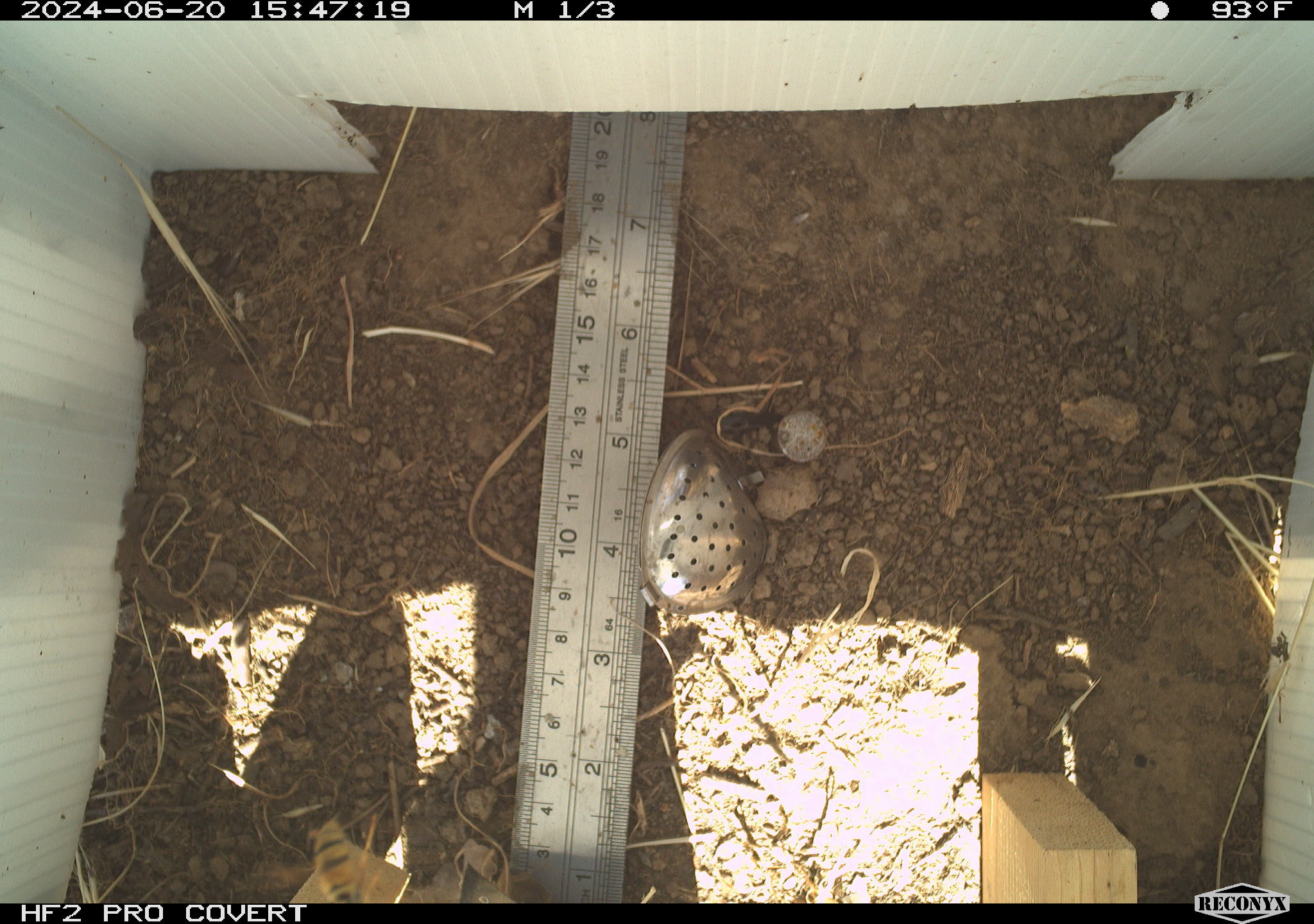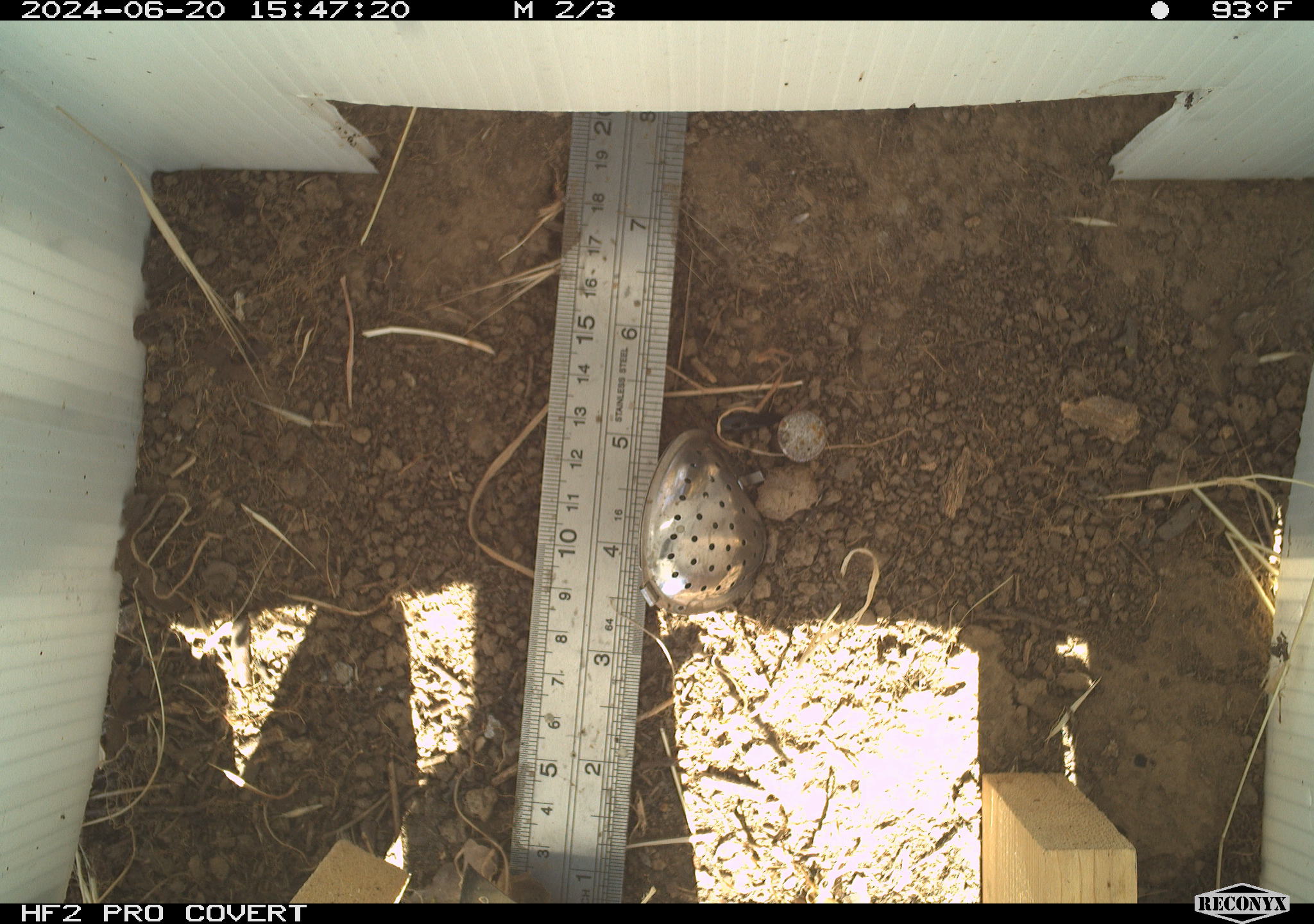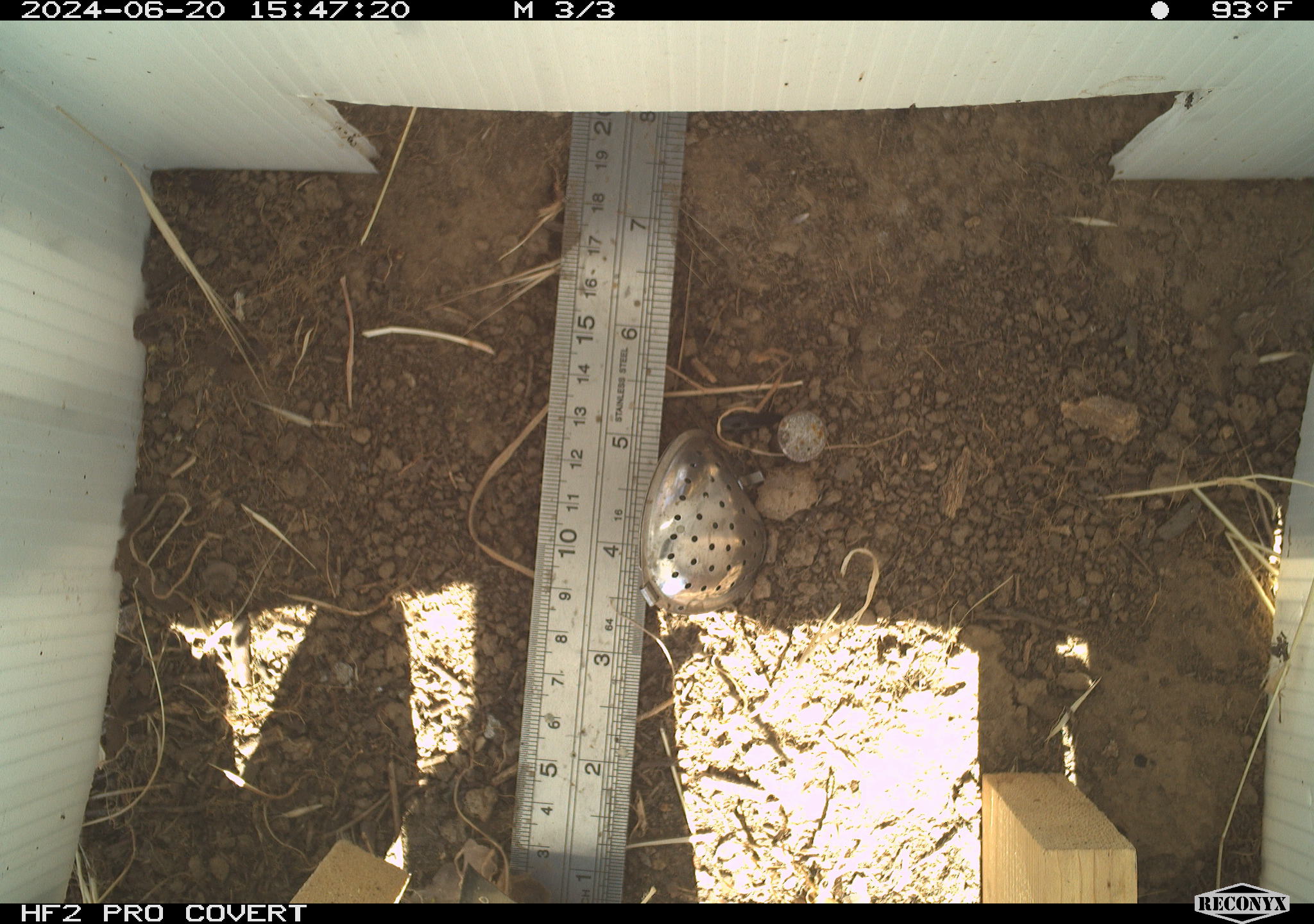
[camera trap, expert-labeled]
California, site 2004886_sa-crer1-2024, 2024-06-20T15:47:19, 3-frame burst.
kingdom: Animalia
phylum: Arthropoda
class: Insecta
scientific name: Insecta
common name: insect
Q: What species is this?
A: Insect (Insecta).